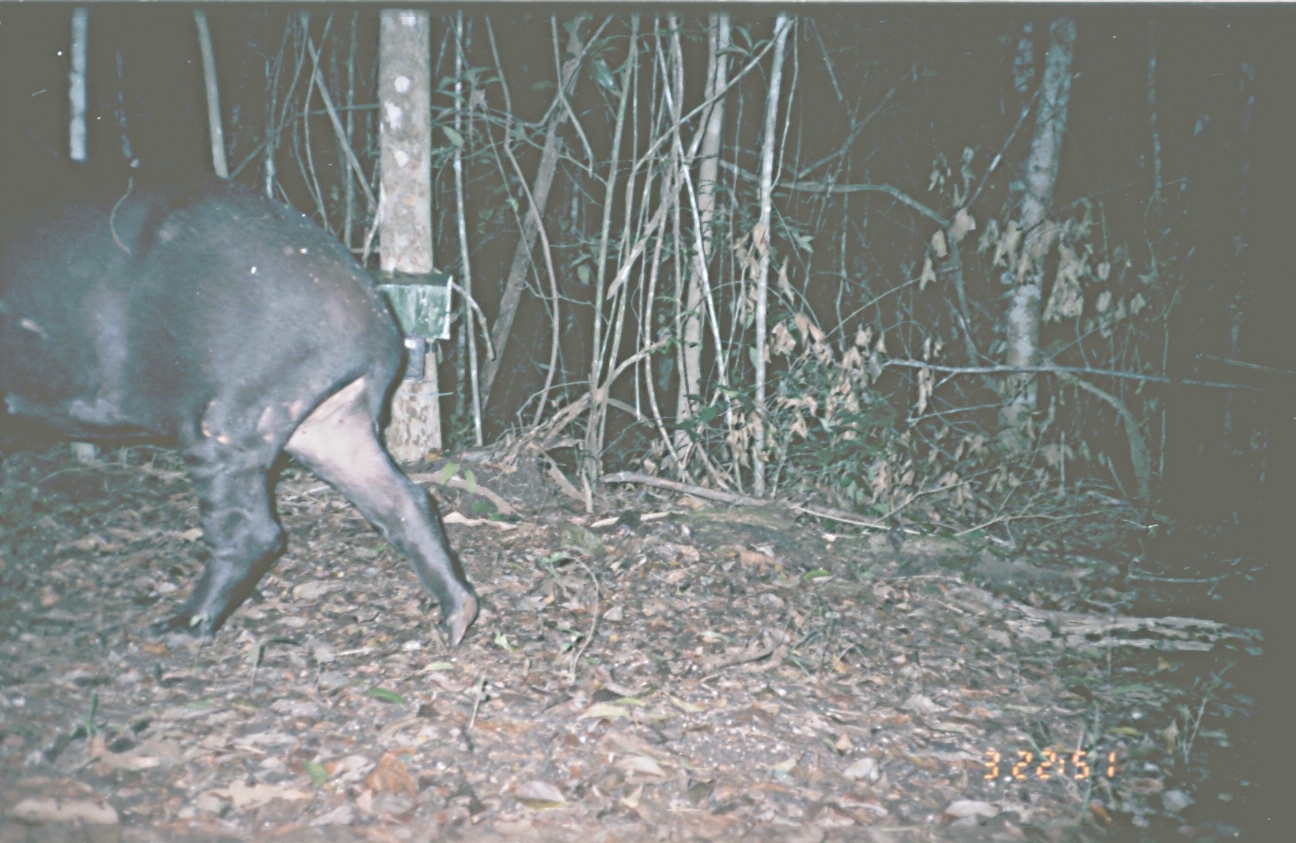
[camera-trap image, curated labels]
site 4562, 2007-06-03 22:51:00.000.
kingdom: Animalia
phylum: Chordata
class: Mammalia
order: Perissodactyla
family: Tapiridae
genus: Tapirus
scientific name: Tapirus bairdii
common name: baird's tapir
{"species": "Tapirus bairdii (baird's tapir)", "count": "1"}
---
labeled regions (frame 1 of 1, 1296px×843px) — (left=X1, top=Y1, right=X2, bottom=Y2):
tapirus bairdii: (left=0, top=156, right=480, bottom=650)